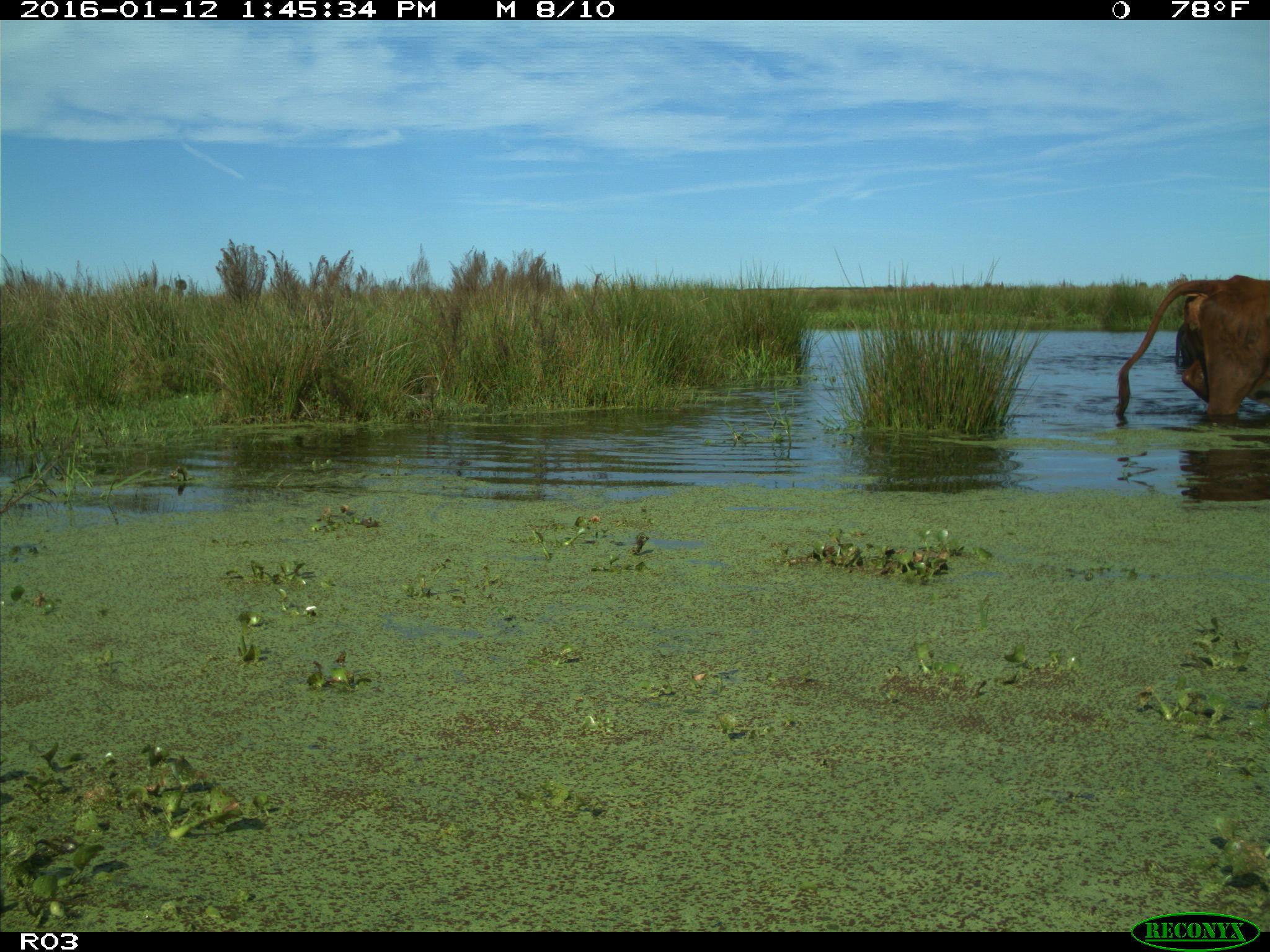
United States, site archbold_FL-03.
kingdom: Animalia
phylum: Chordata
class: Mammalia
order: Artiodactyla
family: Bovidae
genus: Bos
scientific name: Bos taurus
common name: domestic cow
Bos taurus (domestic cow).